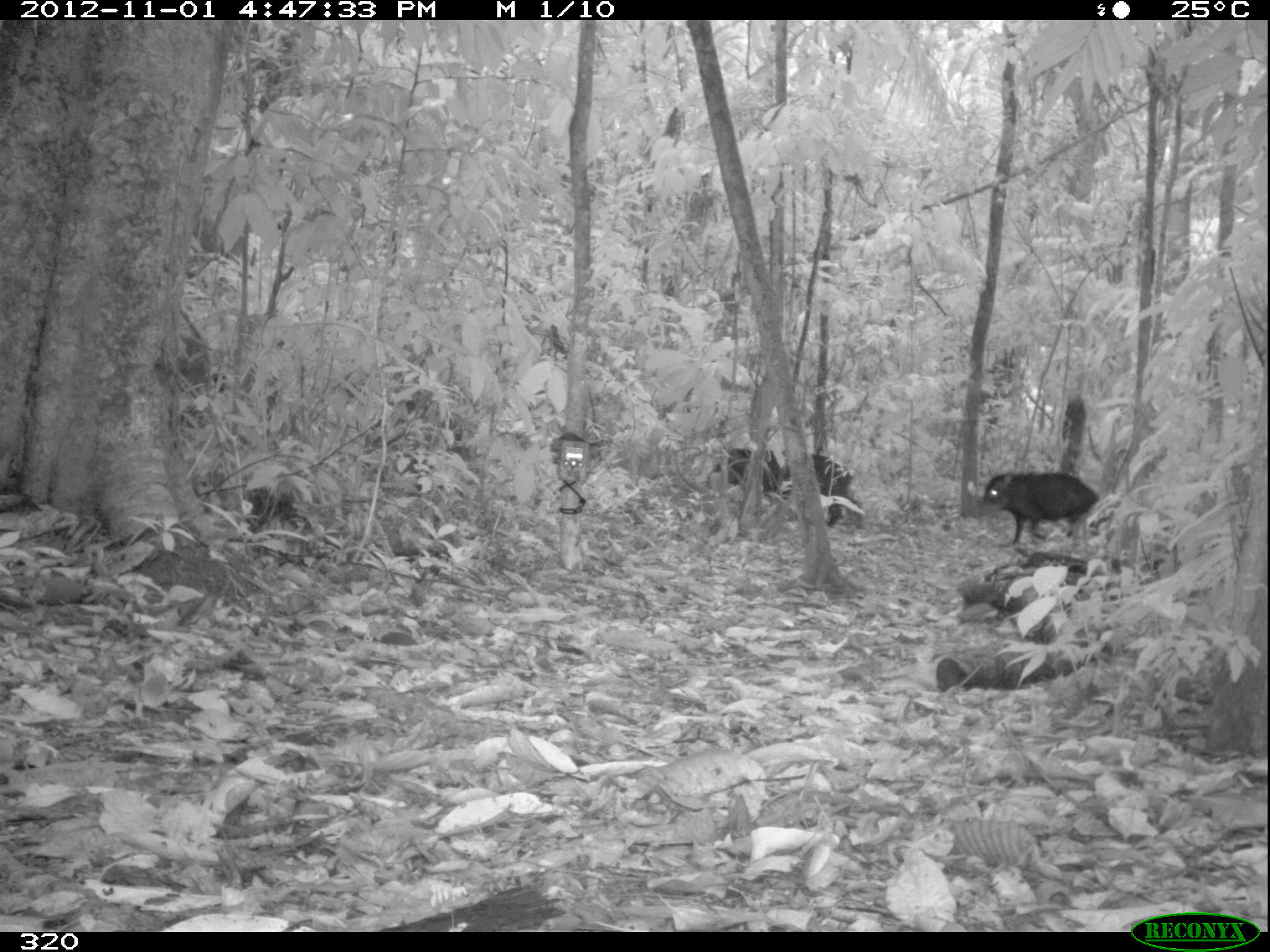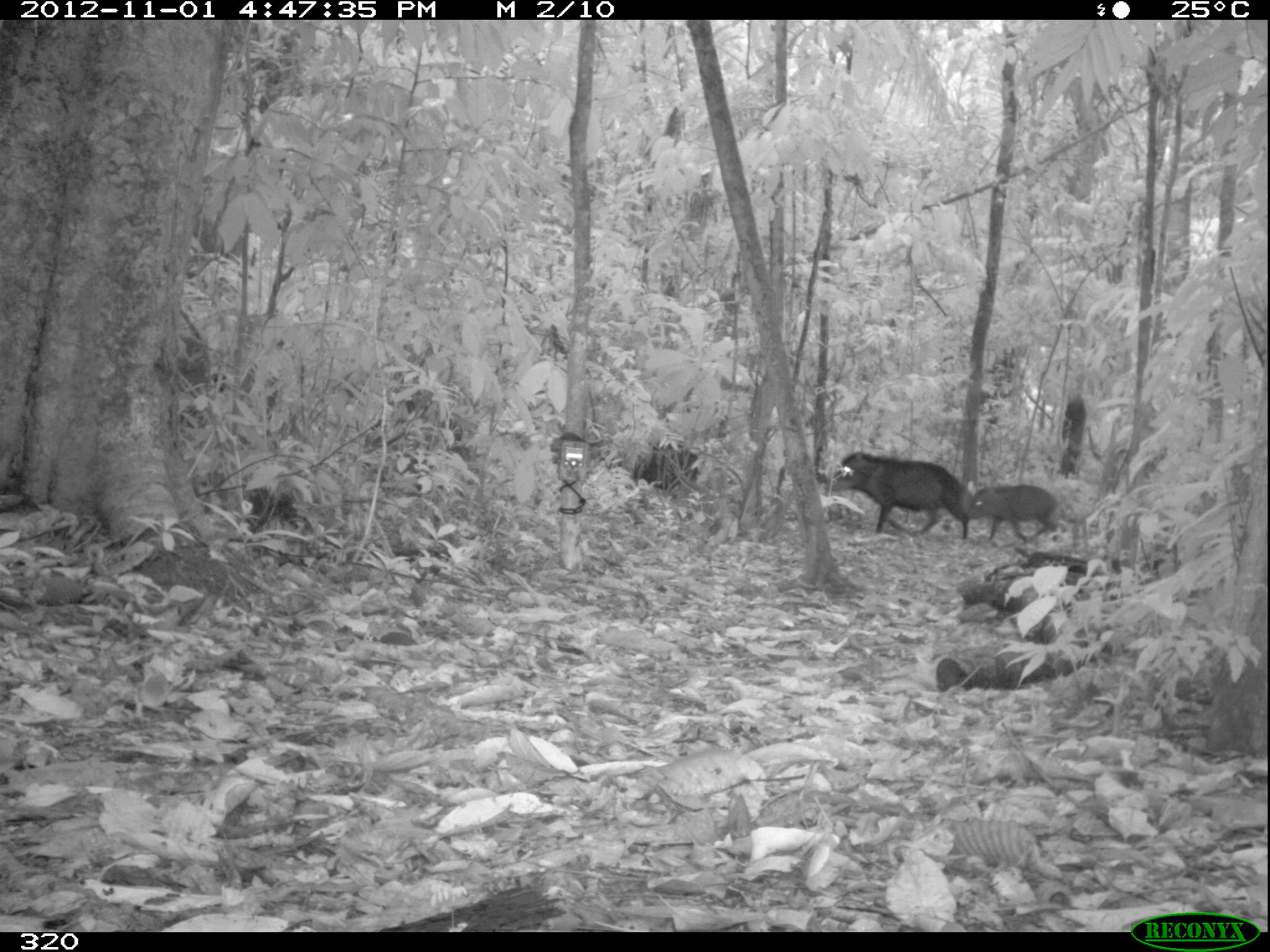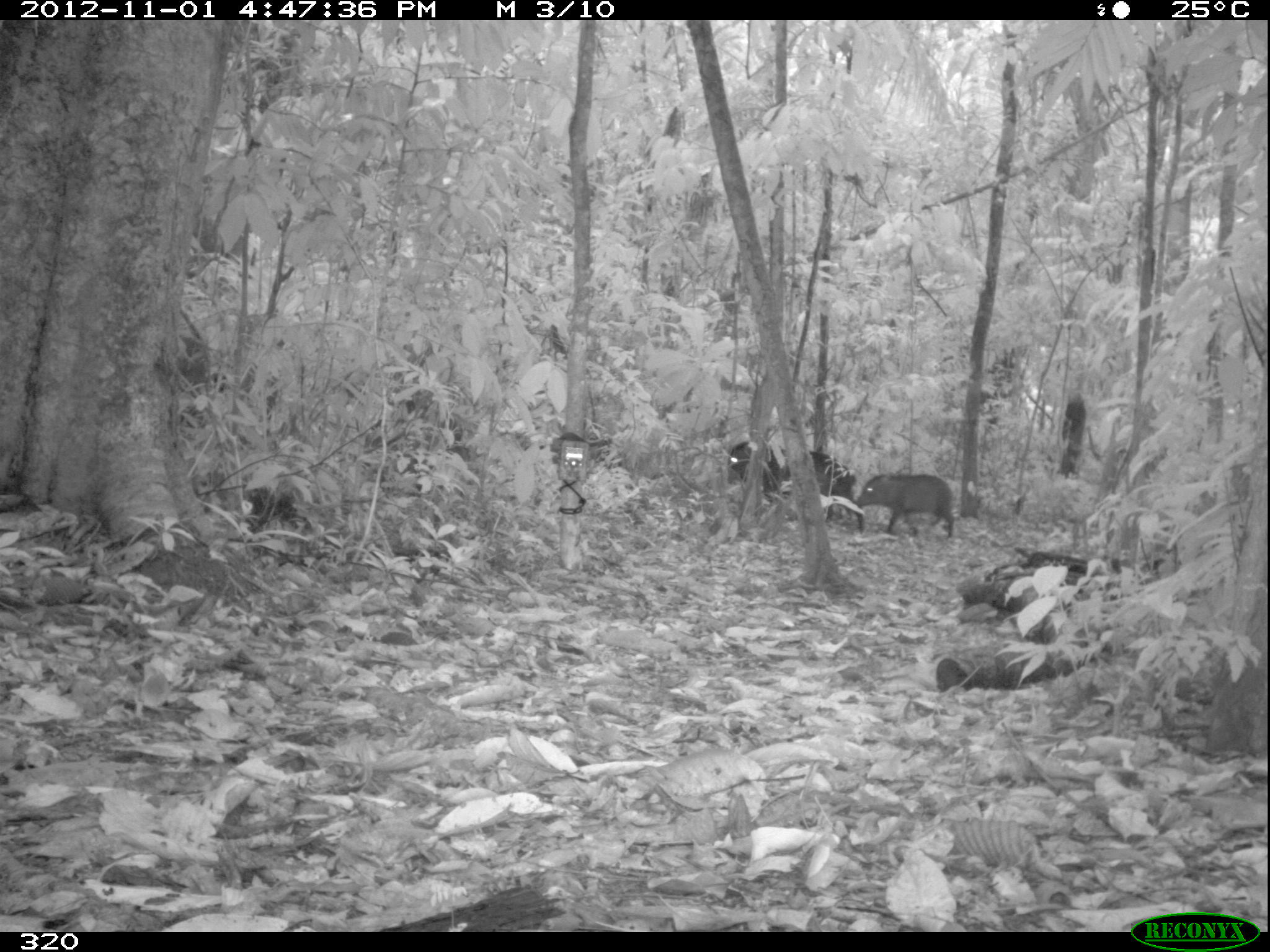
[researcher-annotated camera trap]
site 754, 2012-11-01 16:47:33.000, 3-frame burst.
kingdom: Animalia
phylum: Chordata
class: Mammalia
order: Artiodactyla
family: Tayassuidae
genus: Tayassu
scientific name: Tayassu pecari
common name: white-lipped peccary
Tayassu pecari (white-lipped peccary).